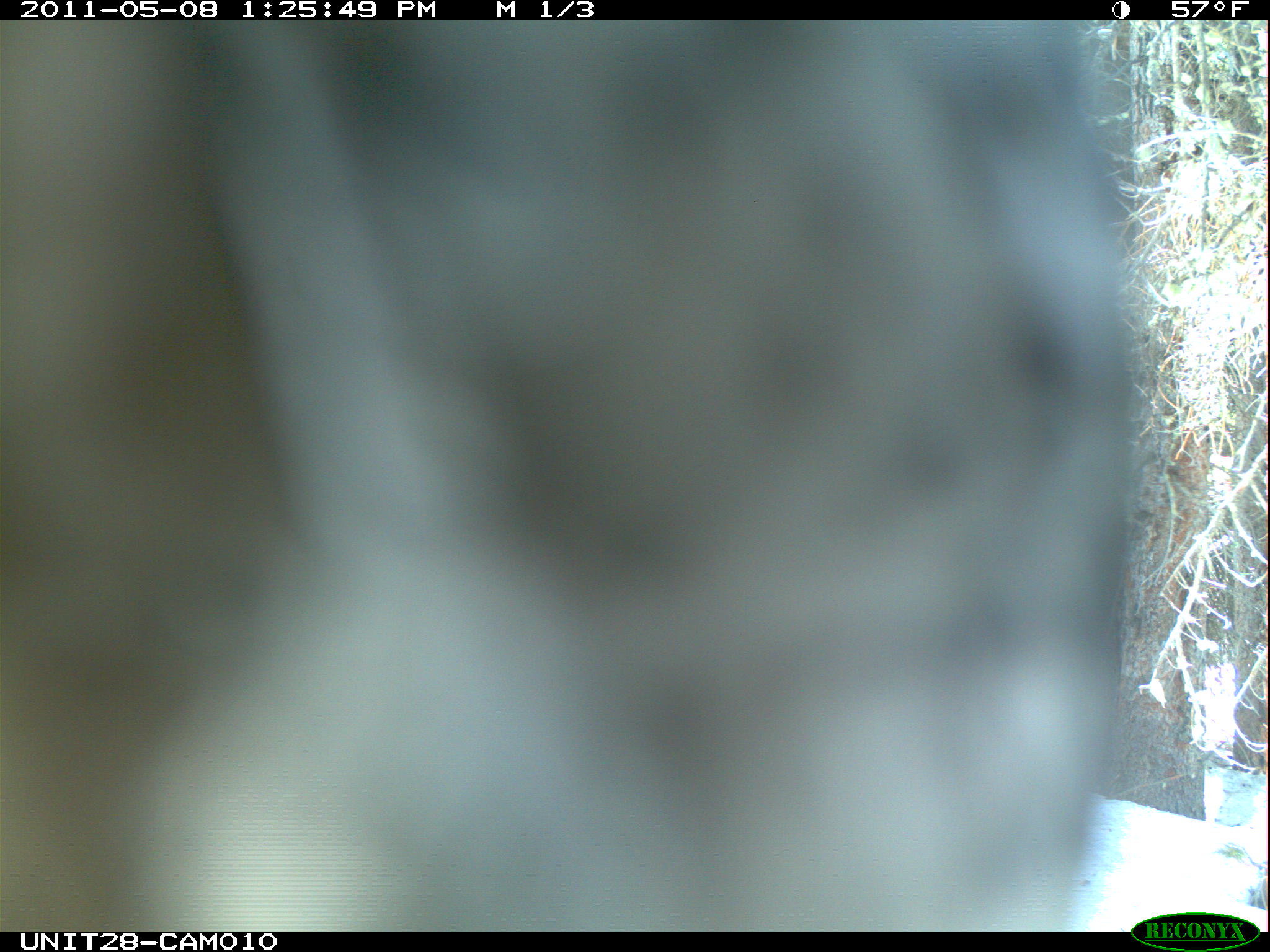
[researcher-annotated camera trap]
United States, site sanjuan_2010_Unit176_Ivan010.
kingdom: Animalia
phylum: Chordata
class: Aves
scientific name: Aves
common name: birds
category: unidentified bird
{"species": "unidentified bird (birds) (Aves)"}